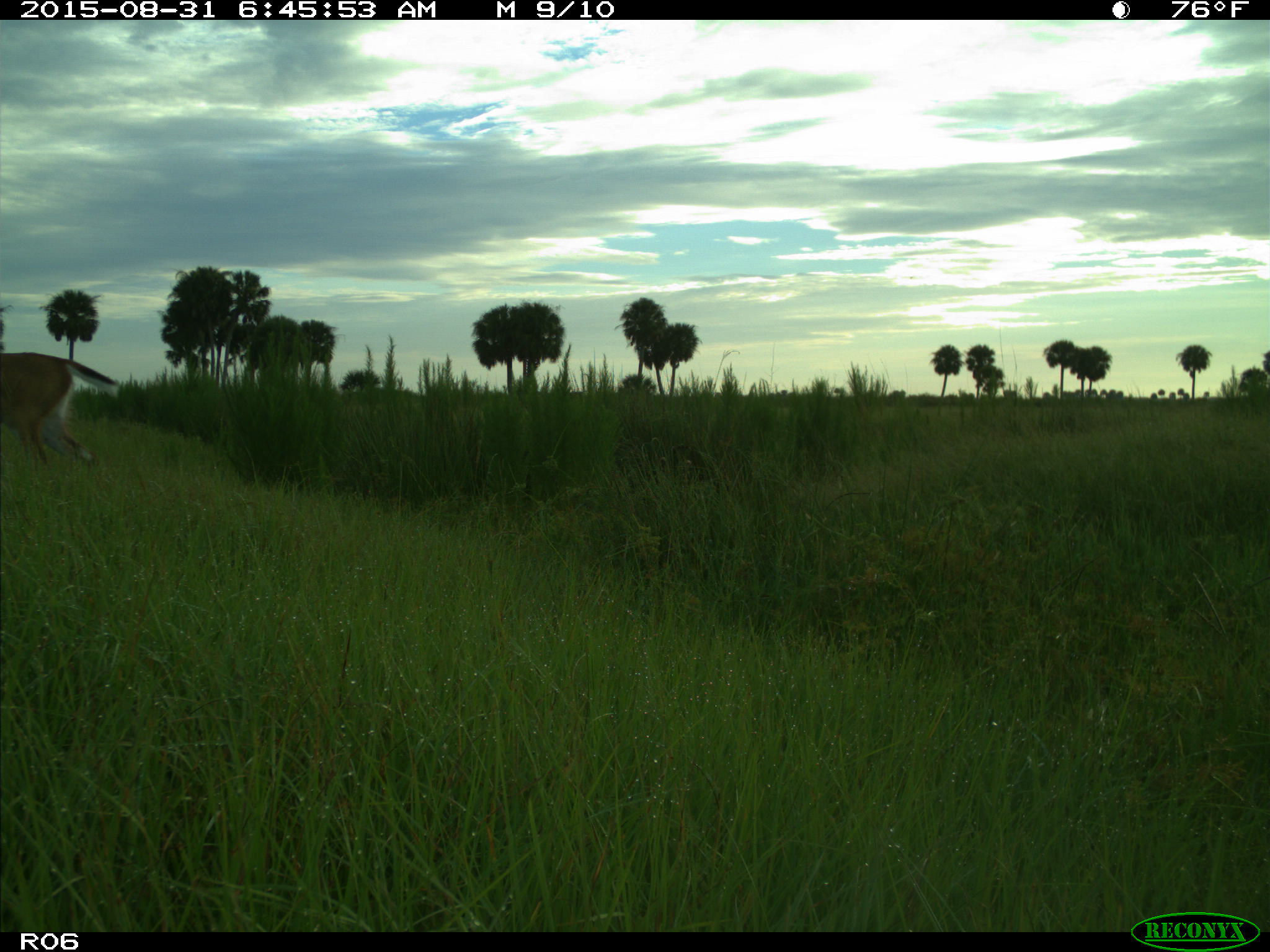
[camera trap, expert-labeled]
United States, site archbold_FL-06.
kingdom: Animalia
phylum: Chordata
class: Mammalia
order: Artiodactyla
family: Cervidae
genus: Odocoileus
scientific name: Odocoileus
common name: deer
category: unidentified deer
Unidentified deer (deer) (Odocoileus).